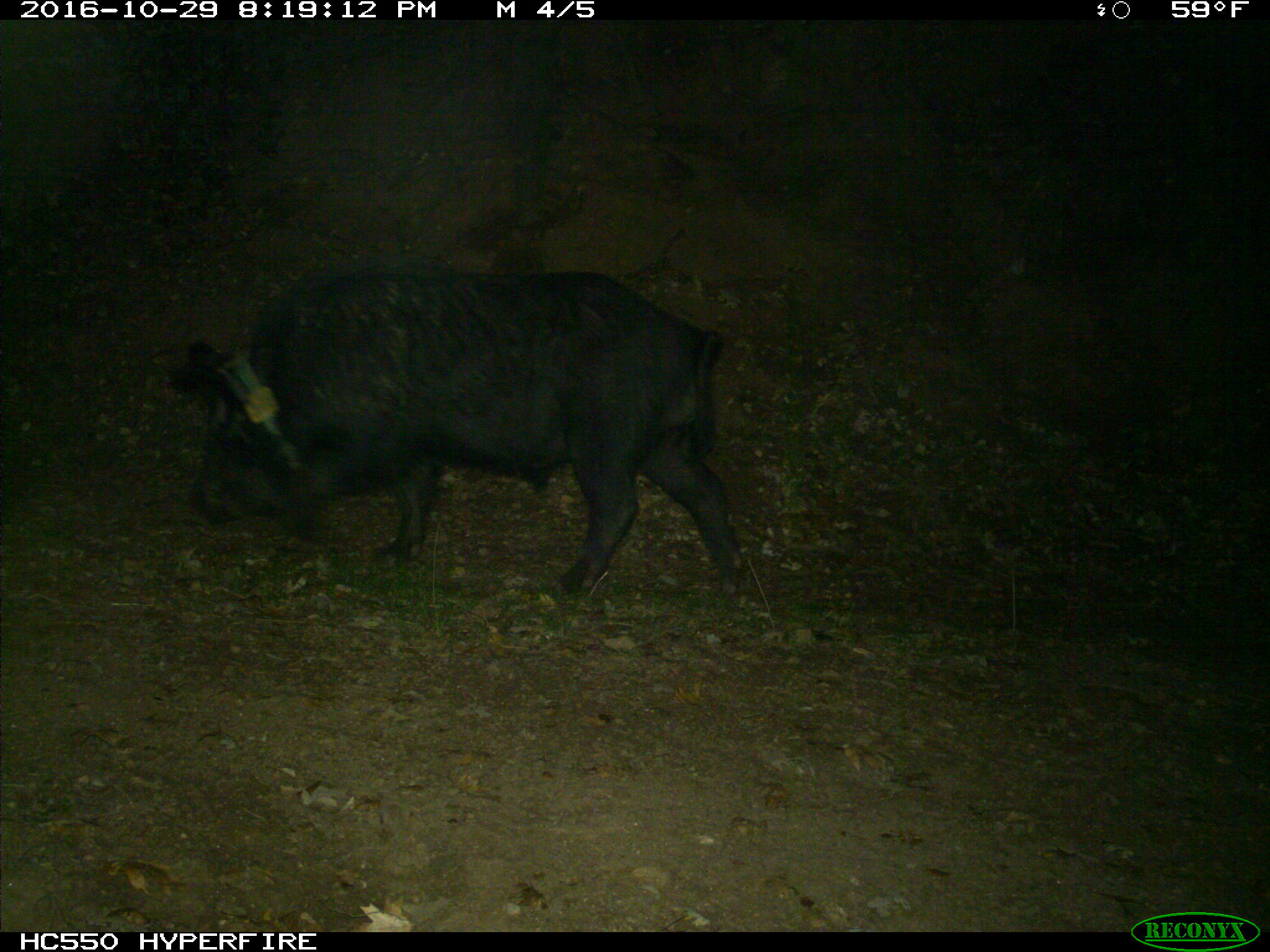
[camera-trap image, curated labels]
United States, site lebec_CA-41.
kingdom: Animalia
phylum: Chordata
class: Mammalia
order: Artiodactyla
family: Suidae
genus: Sus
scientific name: Sus scrofa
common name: wild boar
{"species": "Sus scrofa (wild boar)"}